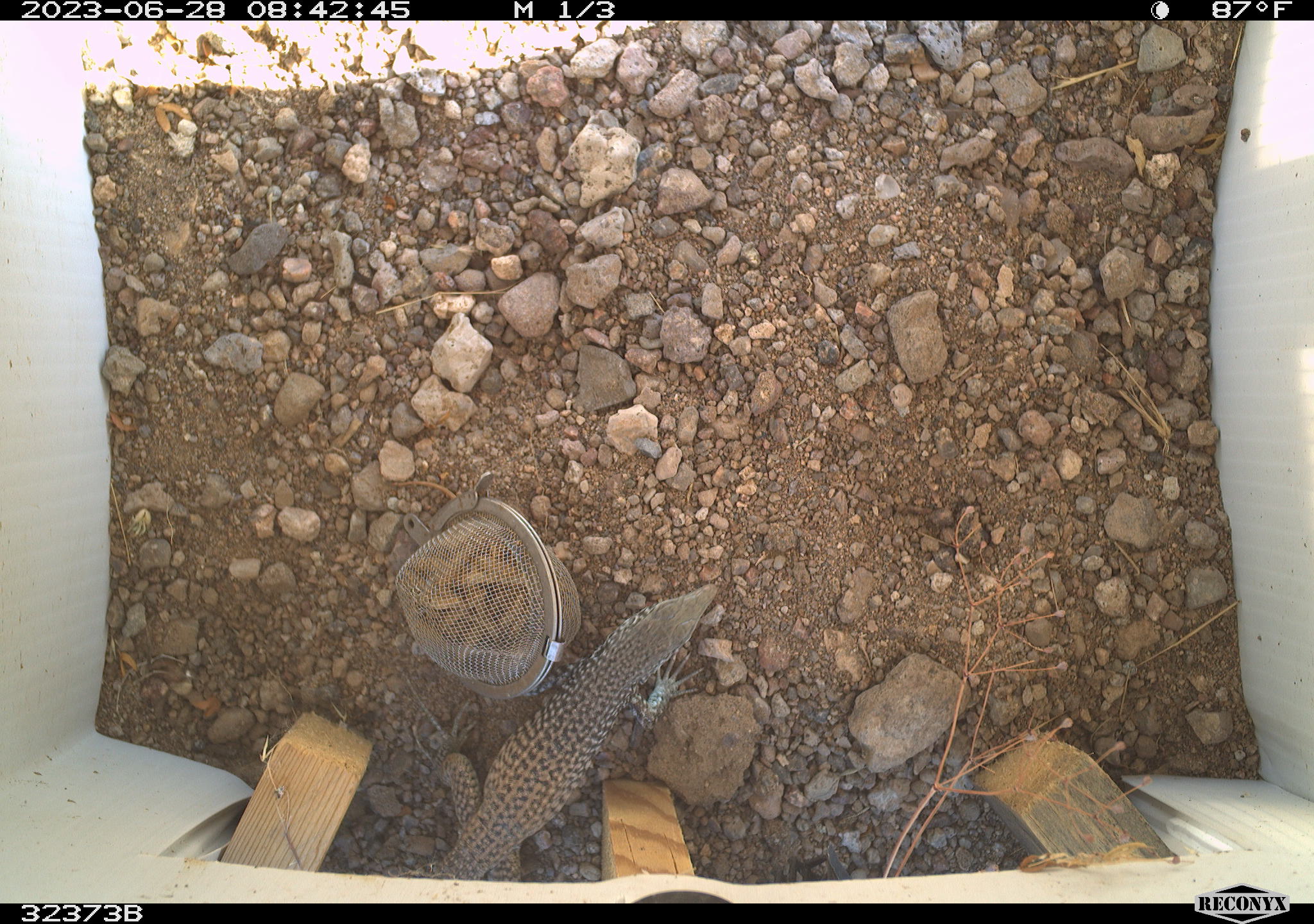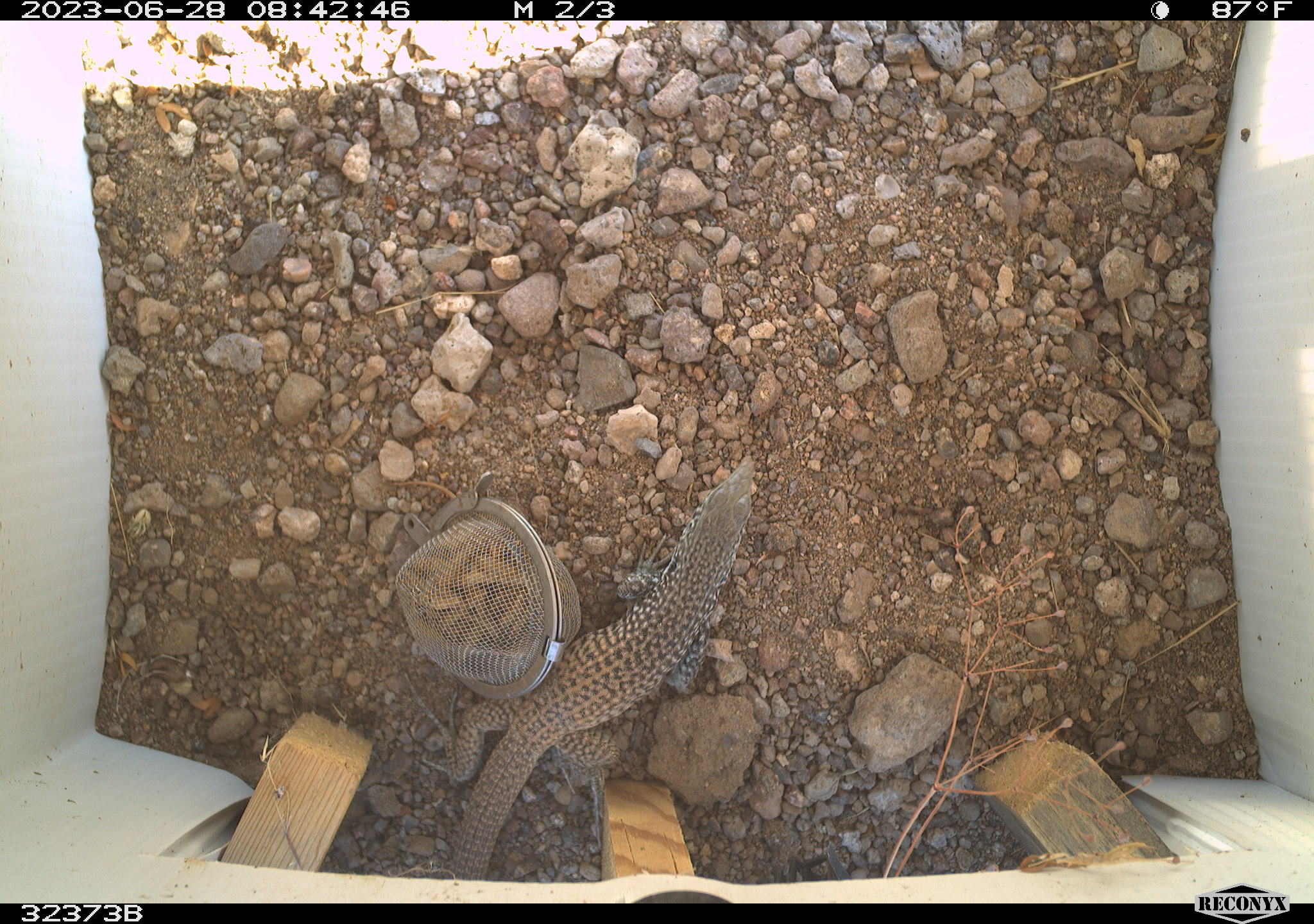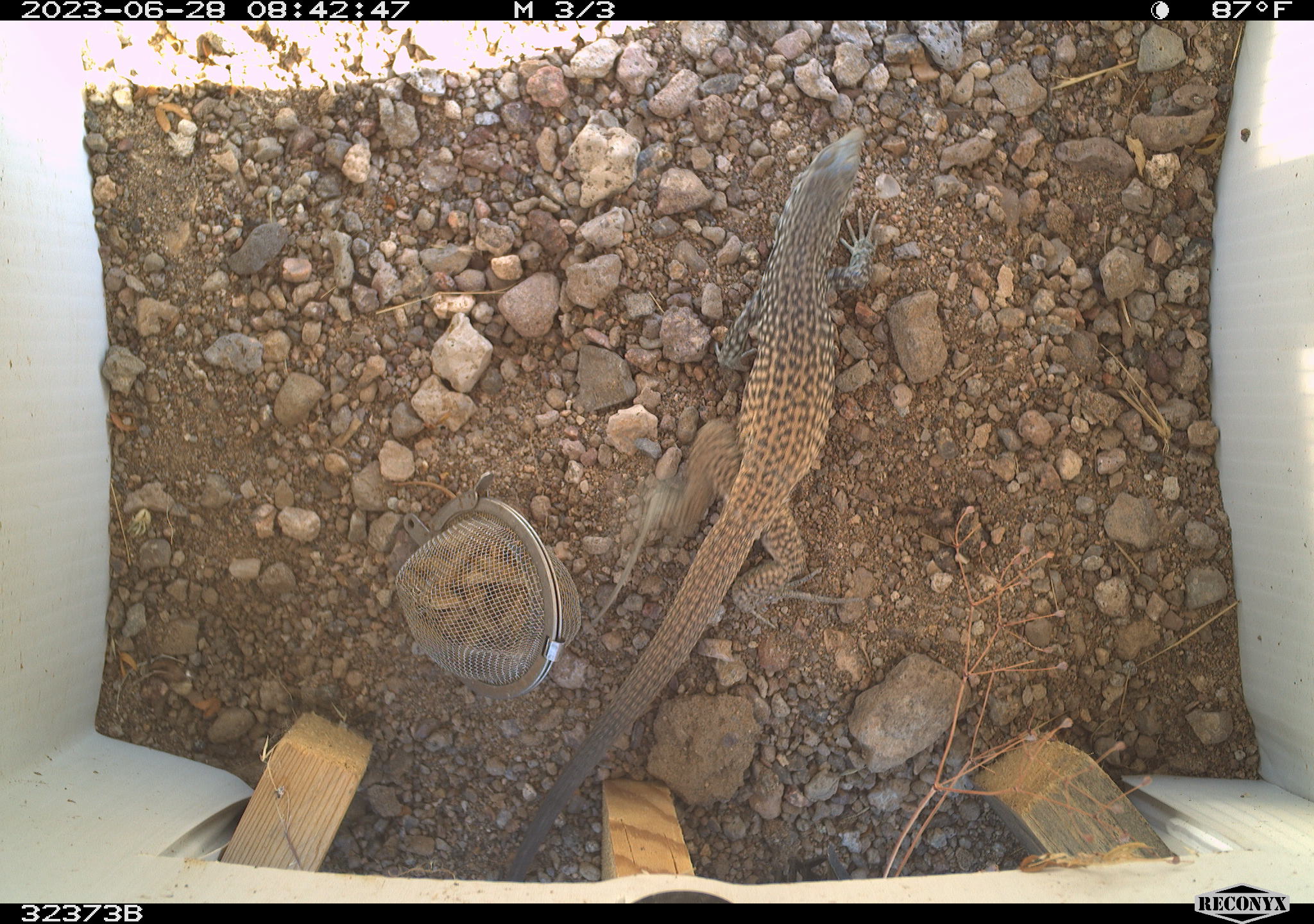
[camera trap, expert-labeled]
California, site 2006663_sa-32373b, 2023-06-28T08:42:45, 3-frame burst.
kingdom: Animalia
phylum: Chordata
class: Reptilia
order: Squamata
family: Teiidae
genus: Aspidoscelis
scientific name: Aspidoscelis tigris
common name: western whiptail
Western whiptail (Aspidoscelis tigris).